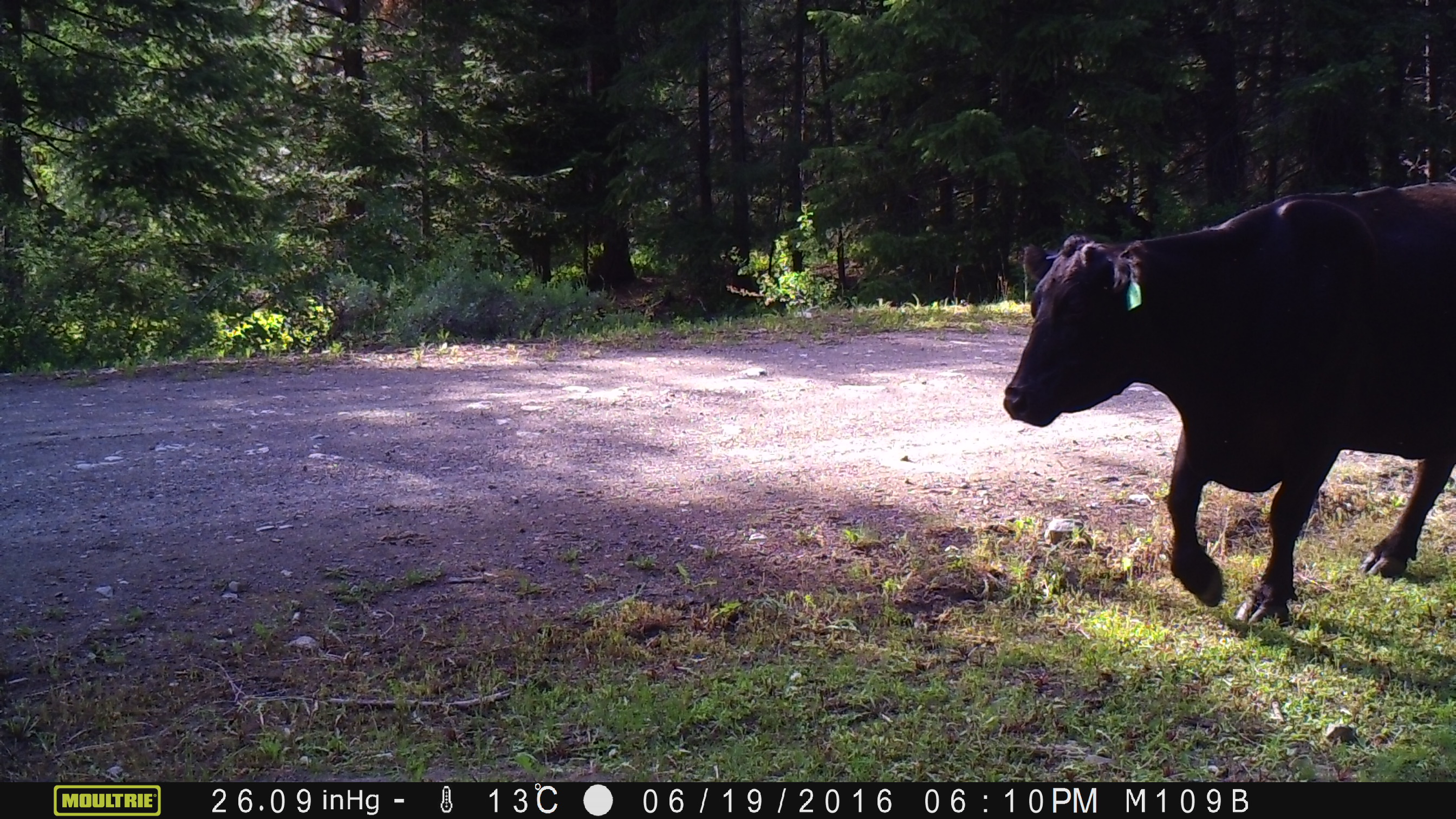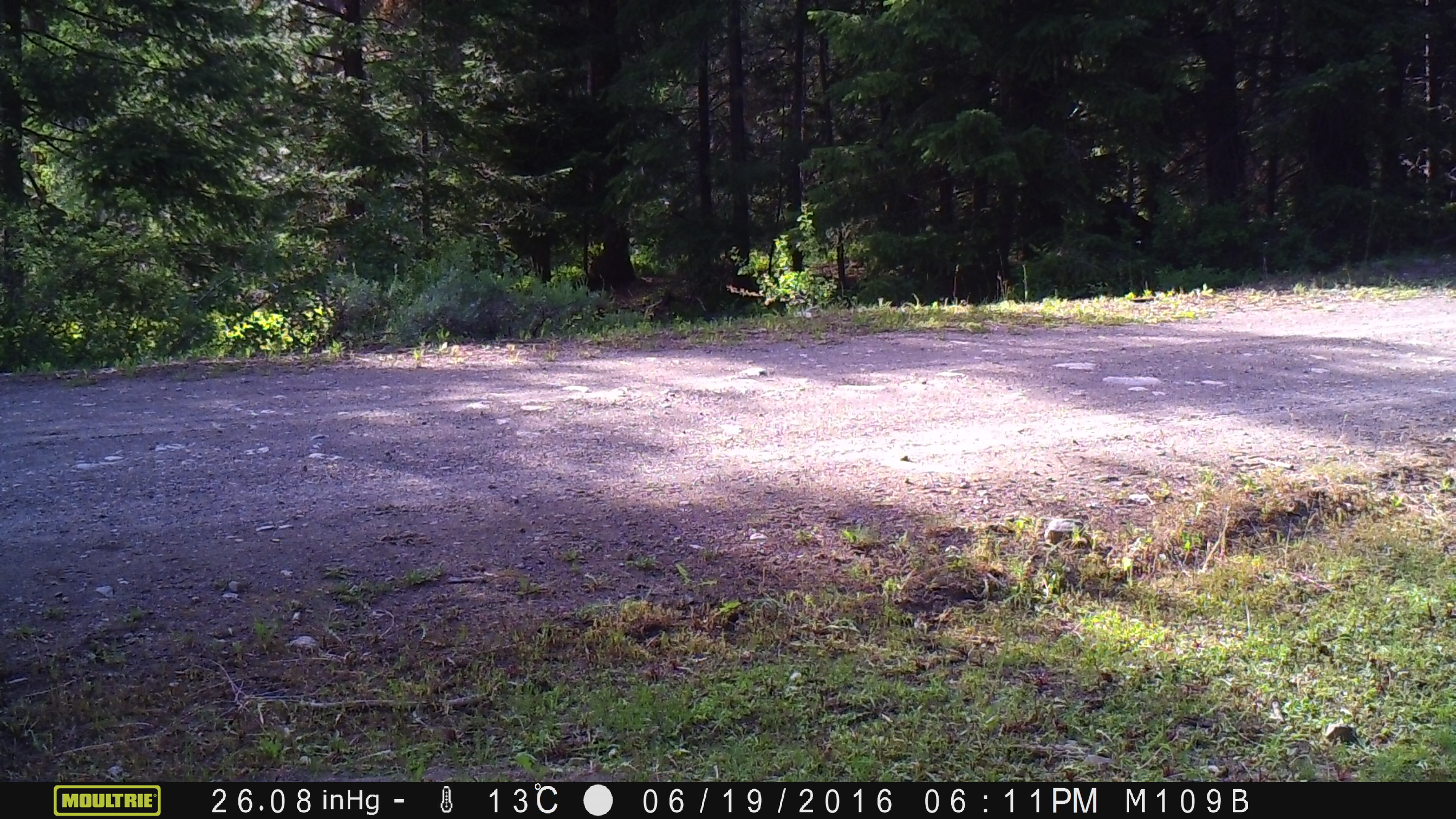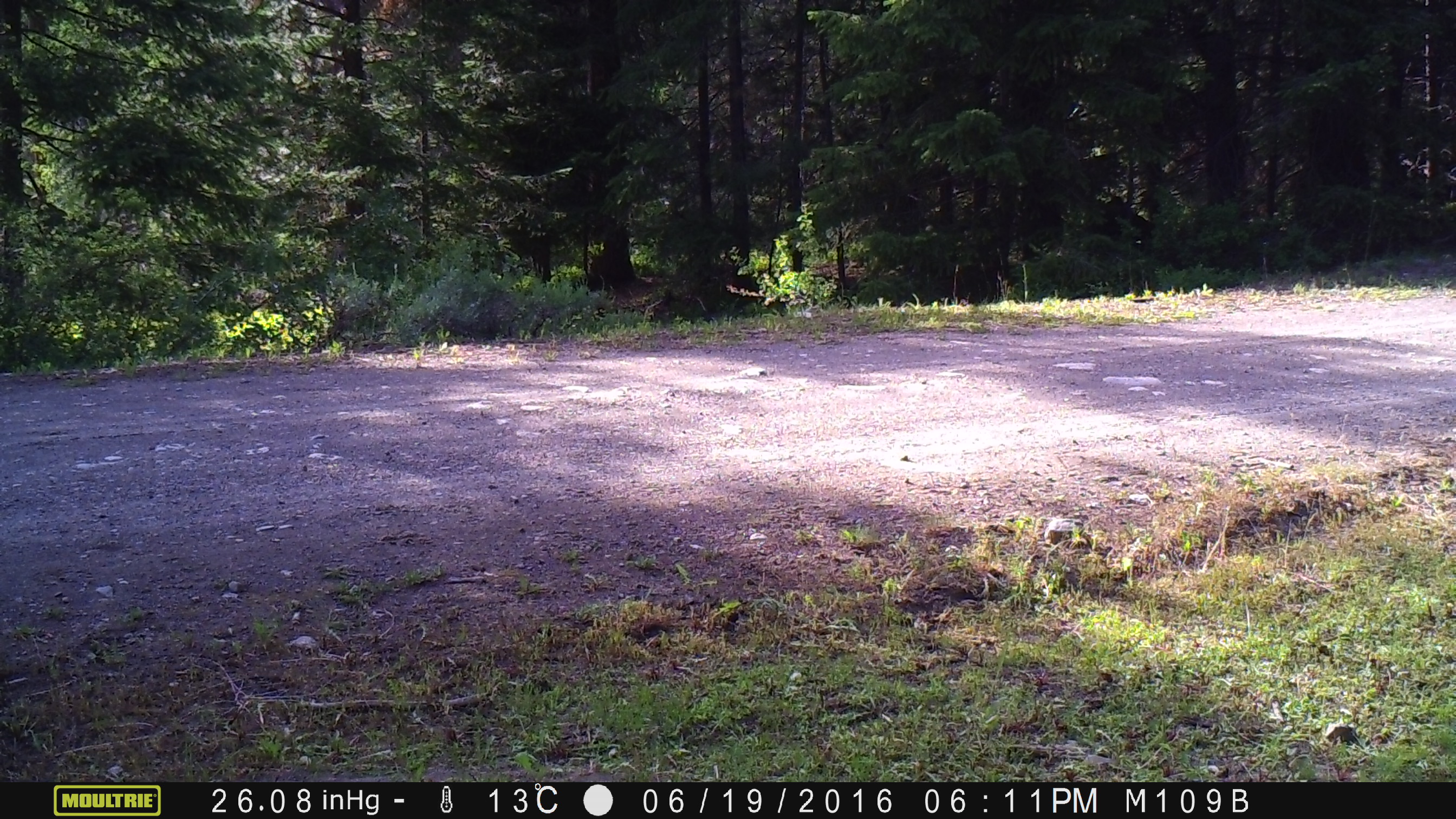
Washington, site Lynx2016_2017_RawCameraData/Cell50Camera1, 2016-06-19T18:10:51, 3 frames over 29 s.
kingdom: Animalia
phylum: Chordata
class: Mammalia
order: Artiodactyla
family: Bovidae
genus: Bos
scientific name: Bos taurus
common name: domestic cattle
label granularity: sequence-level